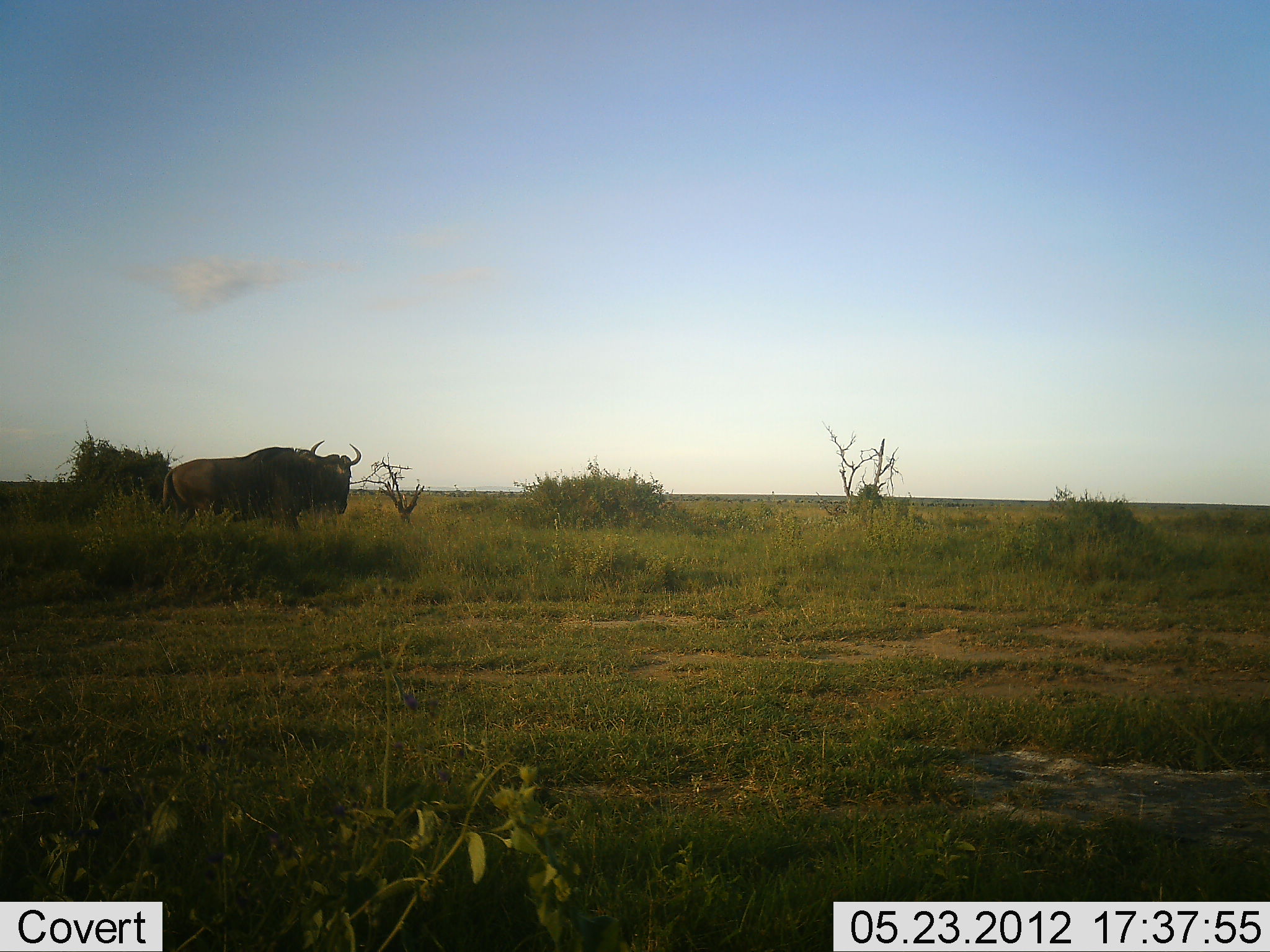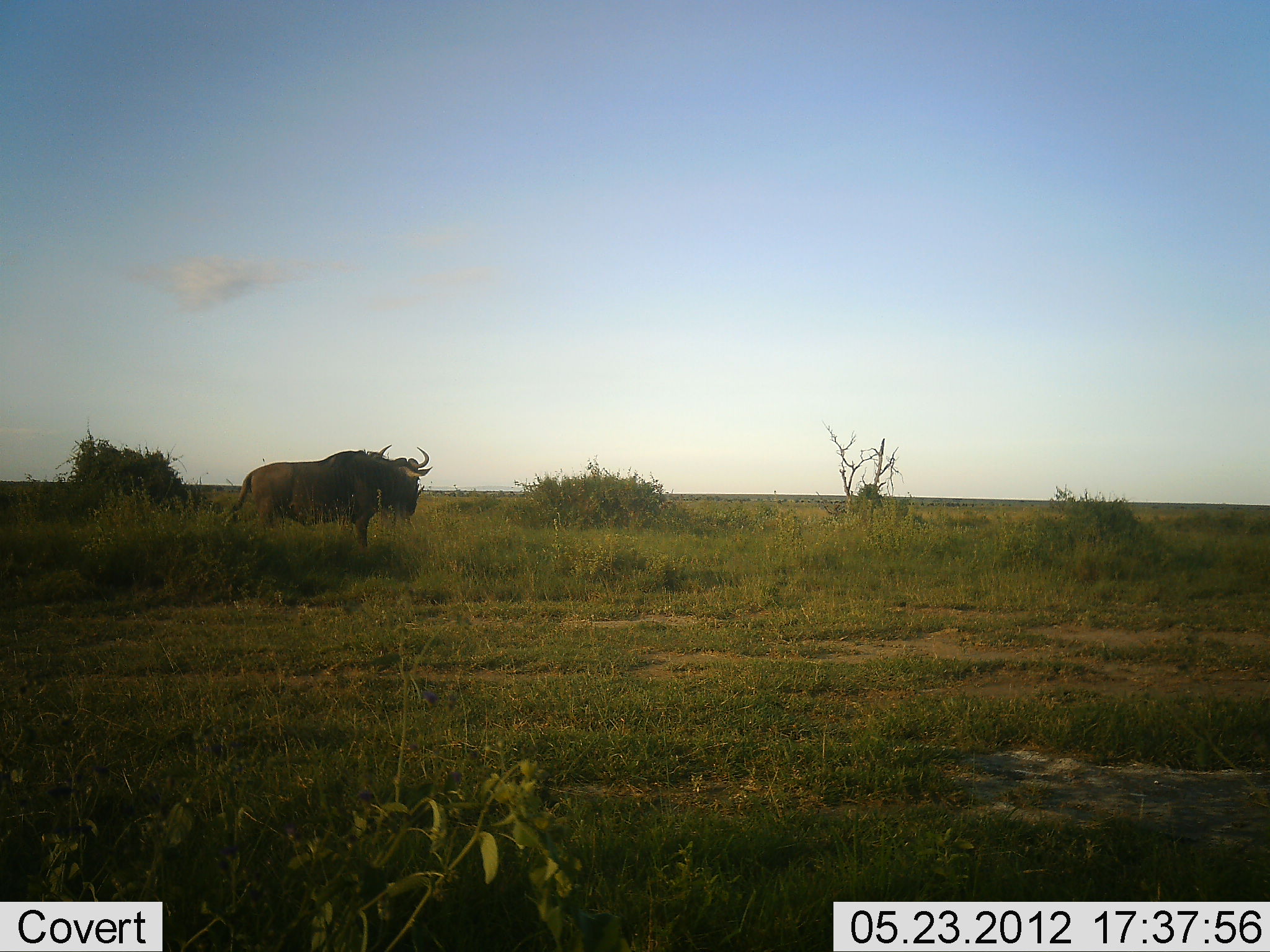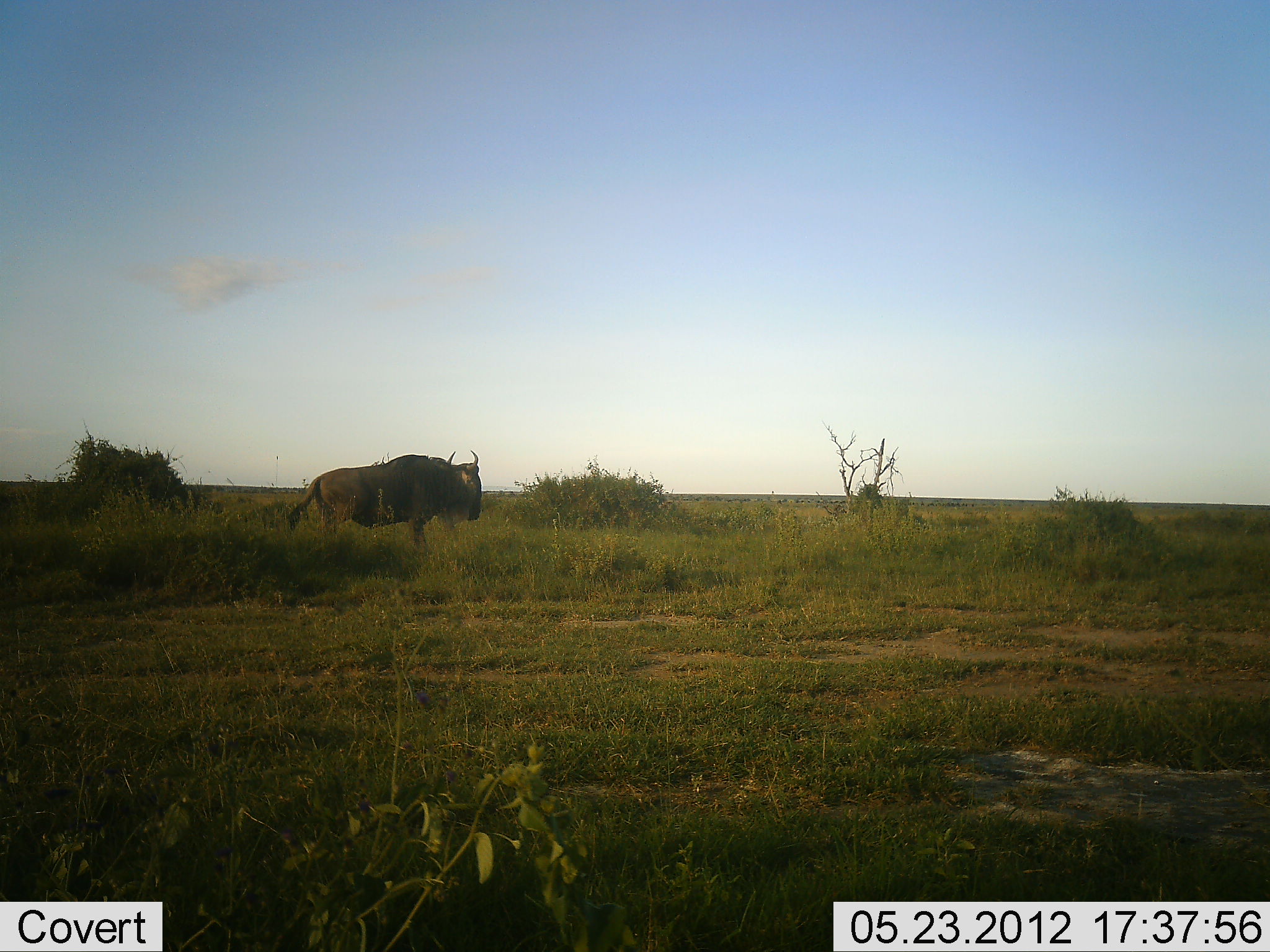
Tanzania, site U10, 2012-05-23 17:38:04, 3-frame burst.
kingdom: Animalia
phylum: Chordata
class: Mammalia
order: Artiodactyla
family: Bovidae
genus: Connochaetes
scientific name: Connochaetes taurinus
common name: blue wildebeest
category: wildebeest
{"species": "wildebeest (blue wildebeest) (Connochaetes taurinus)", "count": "1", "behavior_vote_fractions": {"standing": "0%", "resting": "0%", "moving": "100%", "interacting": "0%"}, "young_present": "0%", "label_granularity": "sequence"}